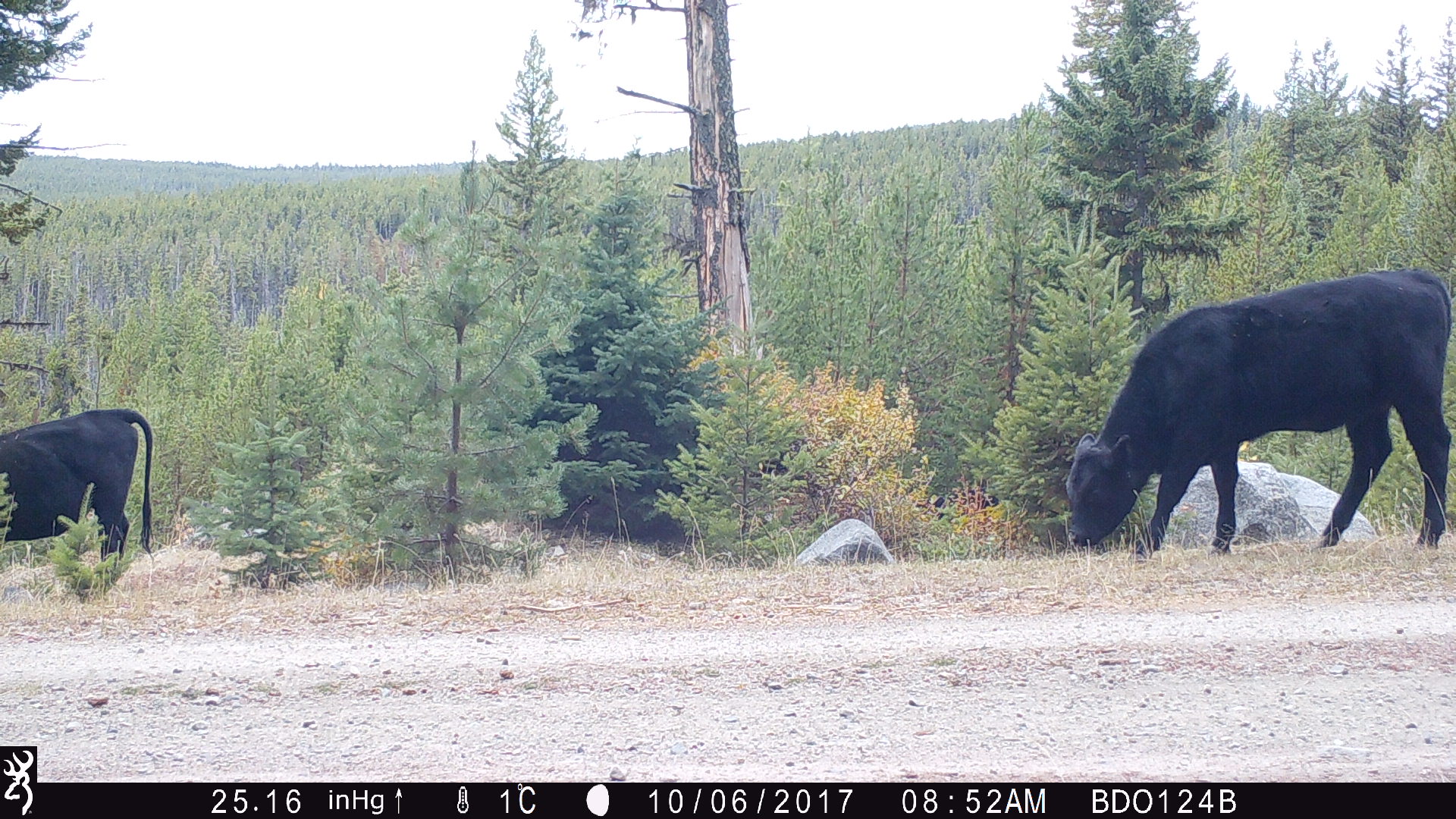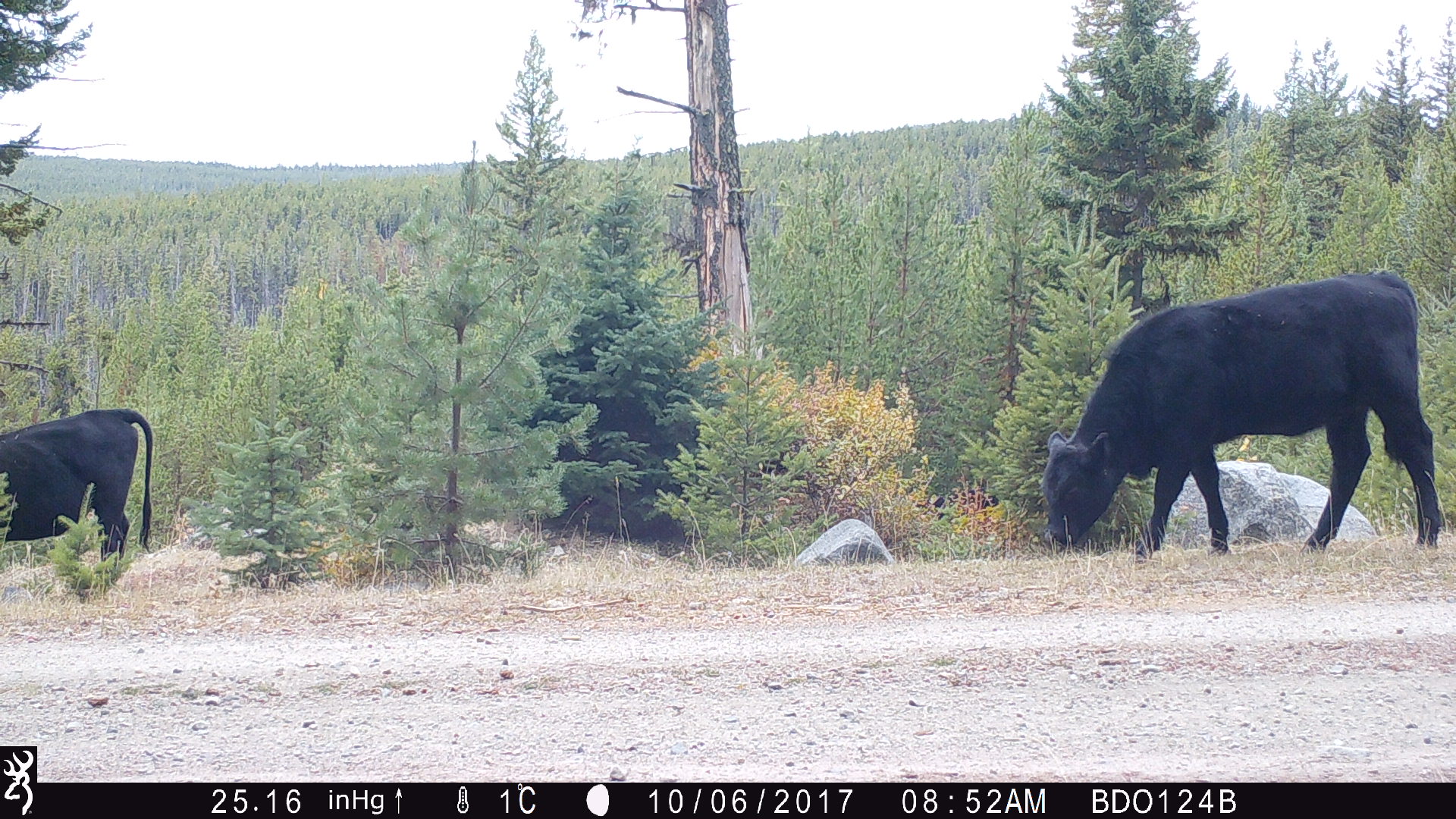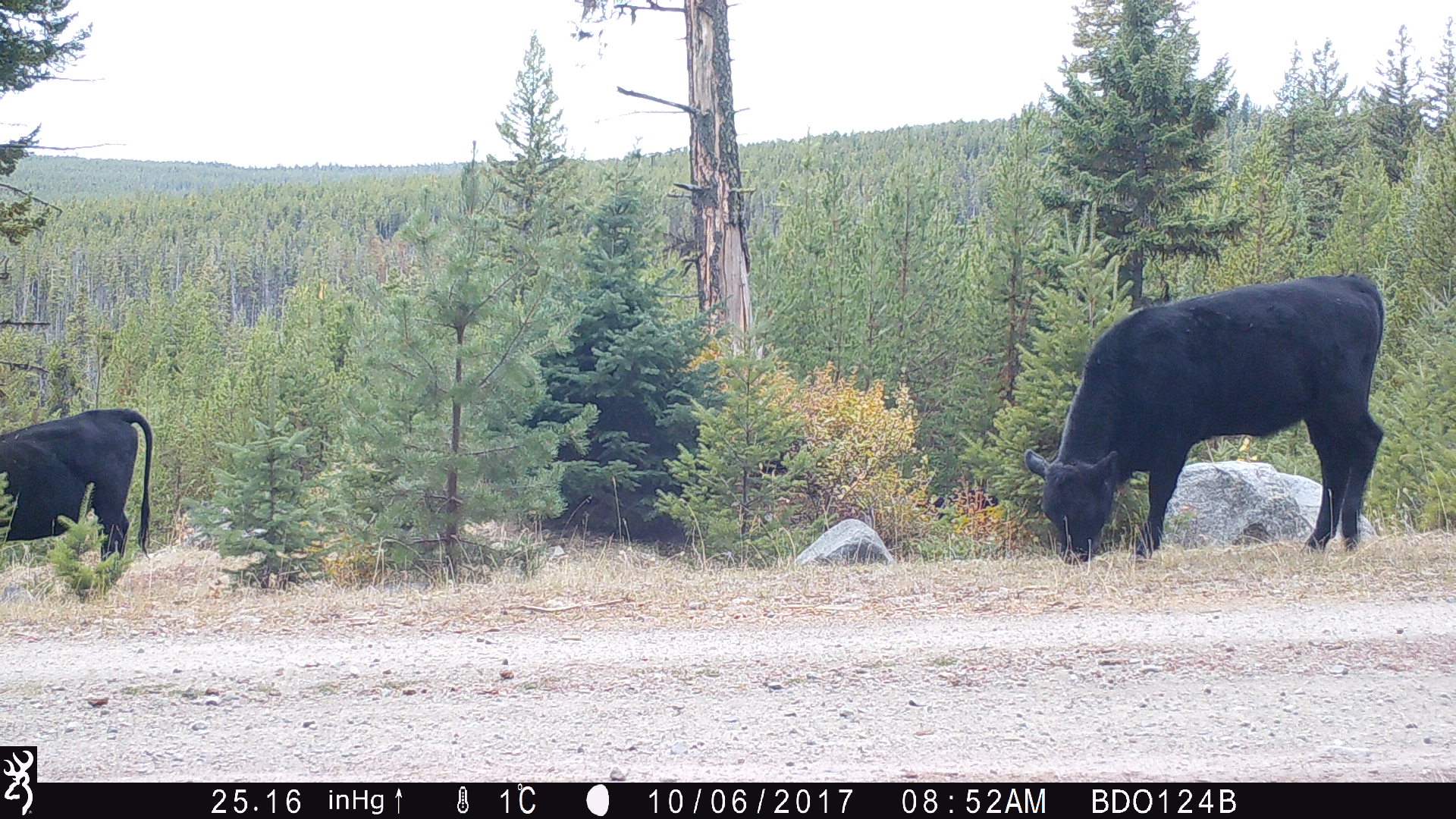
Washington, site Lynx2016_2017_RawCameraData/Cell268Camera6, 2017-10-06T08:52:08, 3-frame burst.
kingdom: Animalia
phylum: Chordata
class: Mammalia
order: Artiodactyla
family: Bovidae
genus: Bos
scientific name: Bos taurus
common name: domestic cattle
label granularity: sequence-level